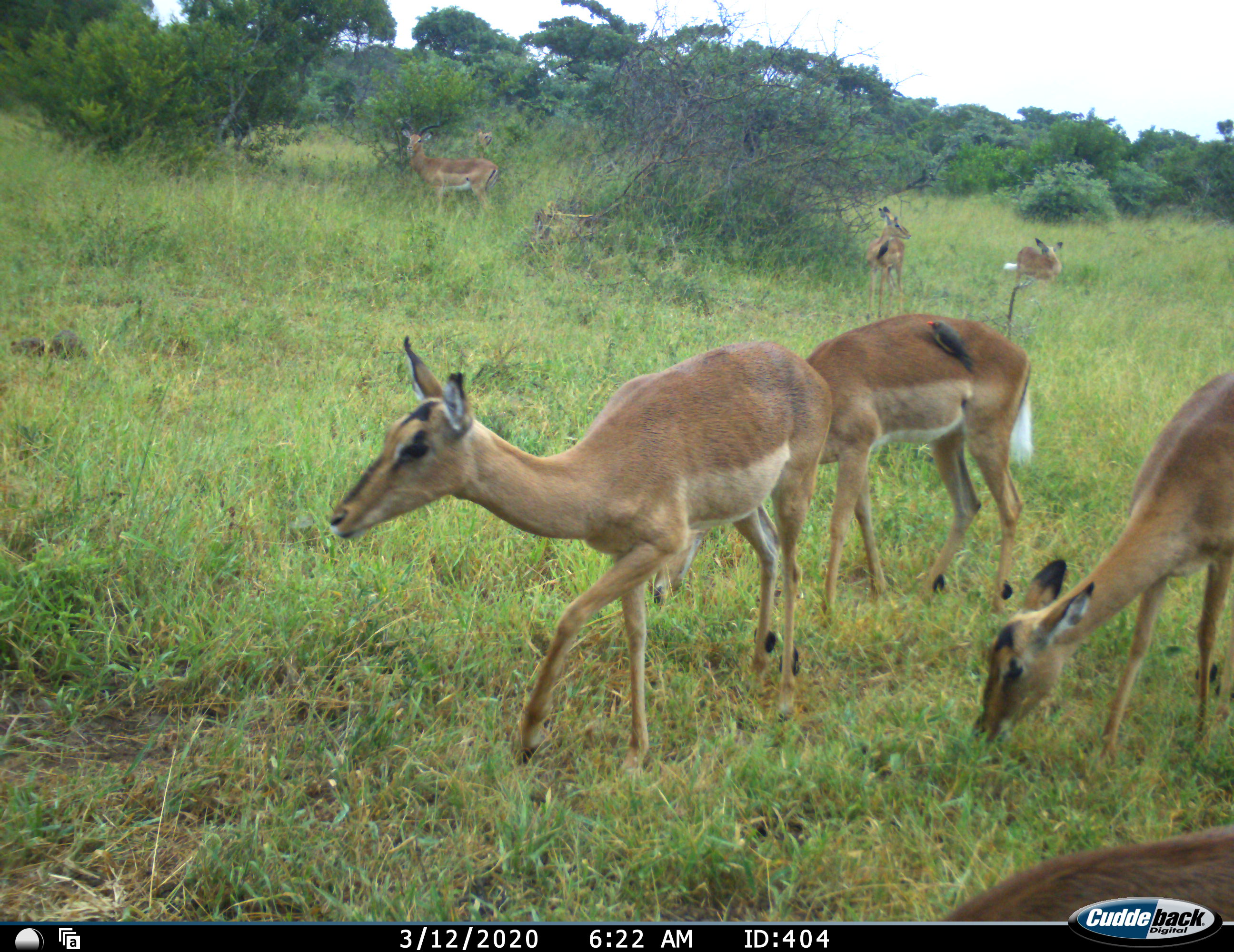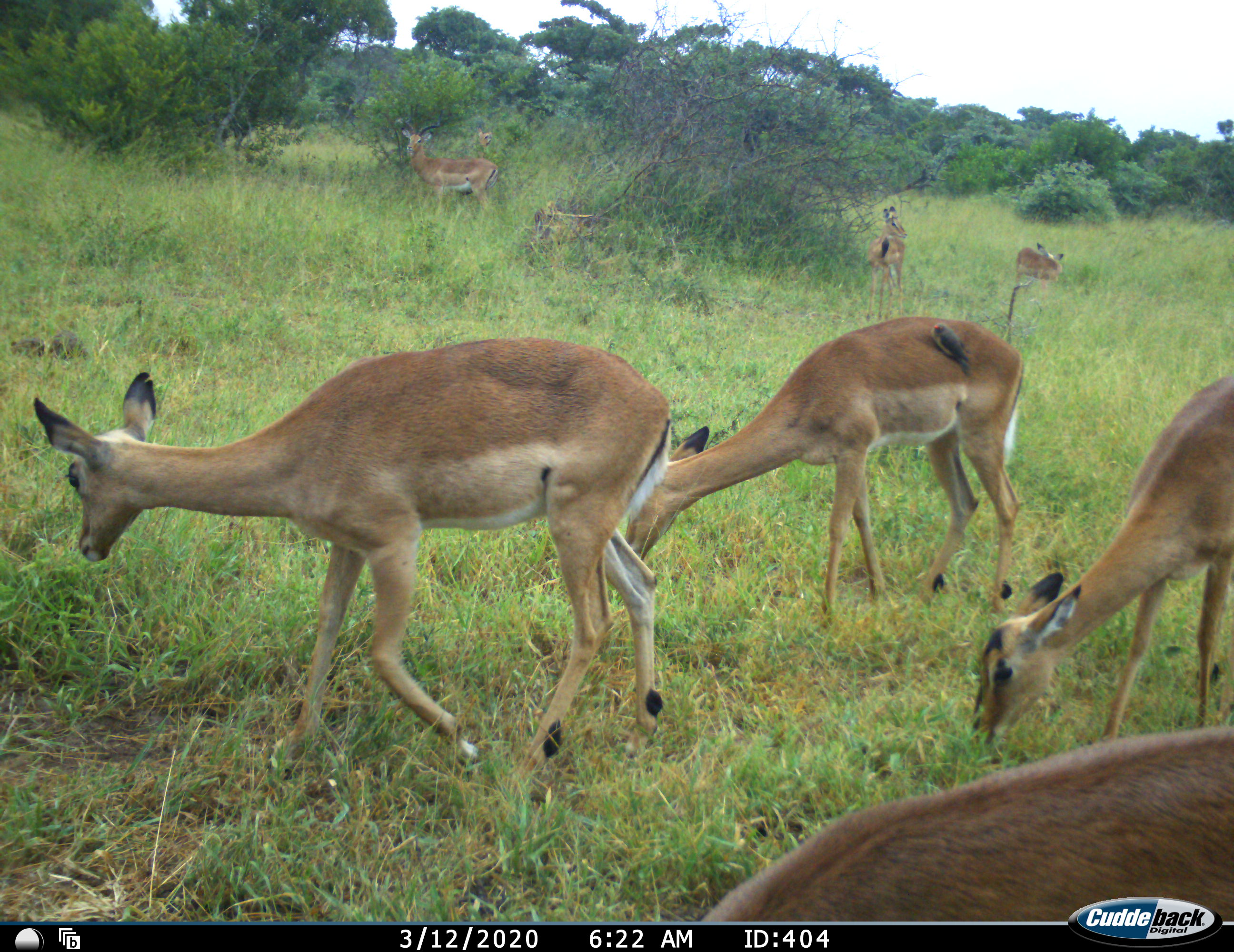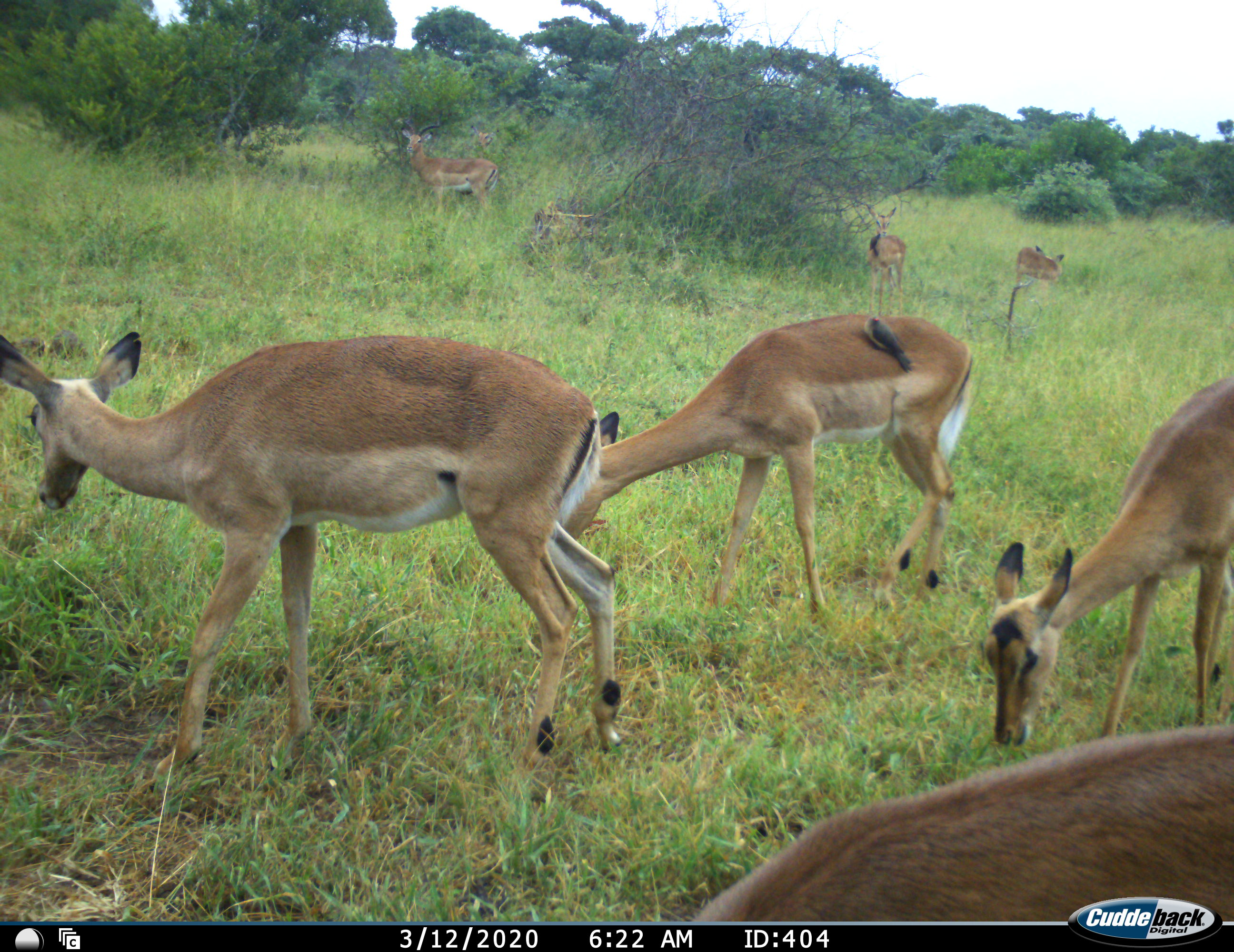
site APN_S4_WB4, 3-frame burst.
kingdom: Animalia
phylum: Chordata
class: Mammalia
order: Artiodactyla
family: Bovidae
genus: Aepyceros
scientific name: Aepyceros melampus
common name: impala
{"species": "impala (Aepyceros melampus)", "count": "8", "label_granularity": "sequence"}